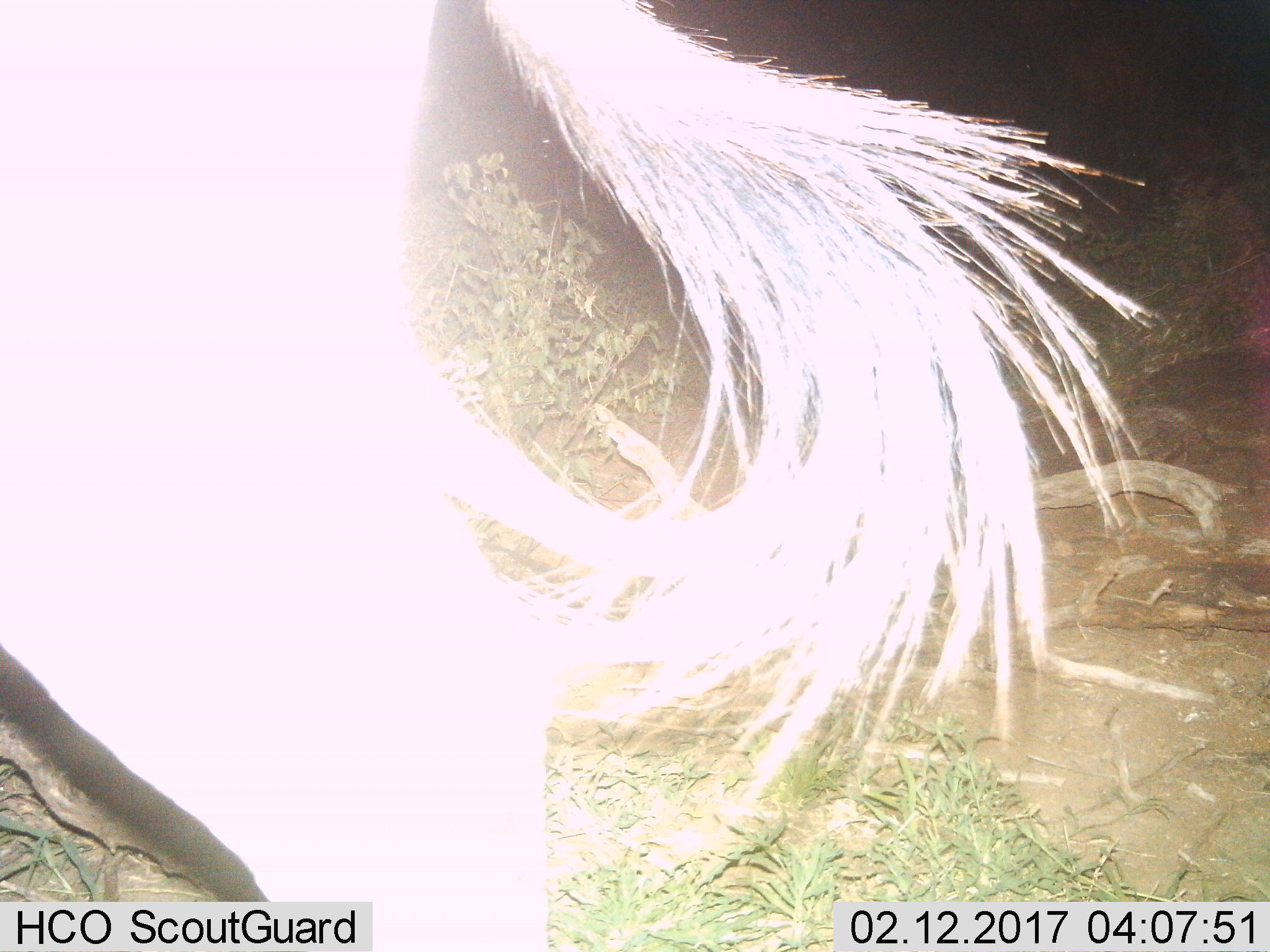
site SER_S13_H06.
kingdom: Animalia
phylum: Chordata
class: Mammalia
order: Artiodactyla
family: Bovidae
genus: Connochaetes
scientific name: Connochaetes taurinus taurinus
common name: blue wildebeest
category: wildebeestblue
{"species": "wildebeestblue (blue wildebeest) (Connochaetes taurinus taurinus)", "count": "1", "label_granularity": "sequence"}